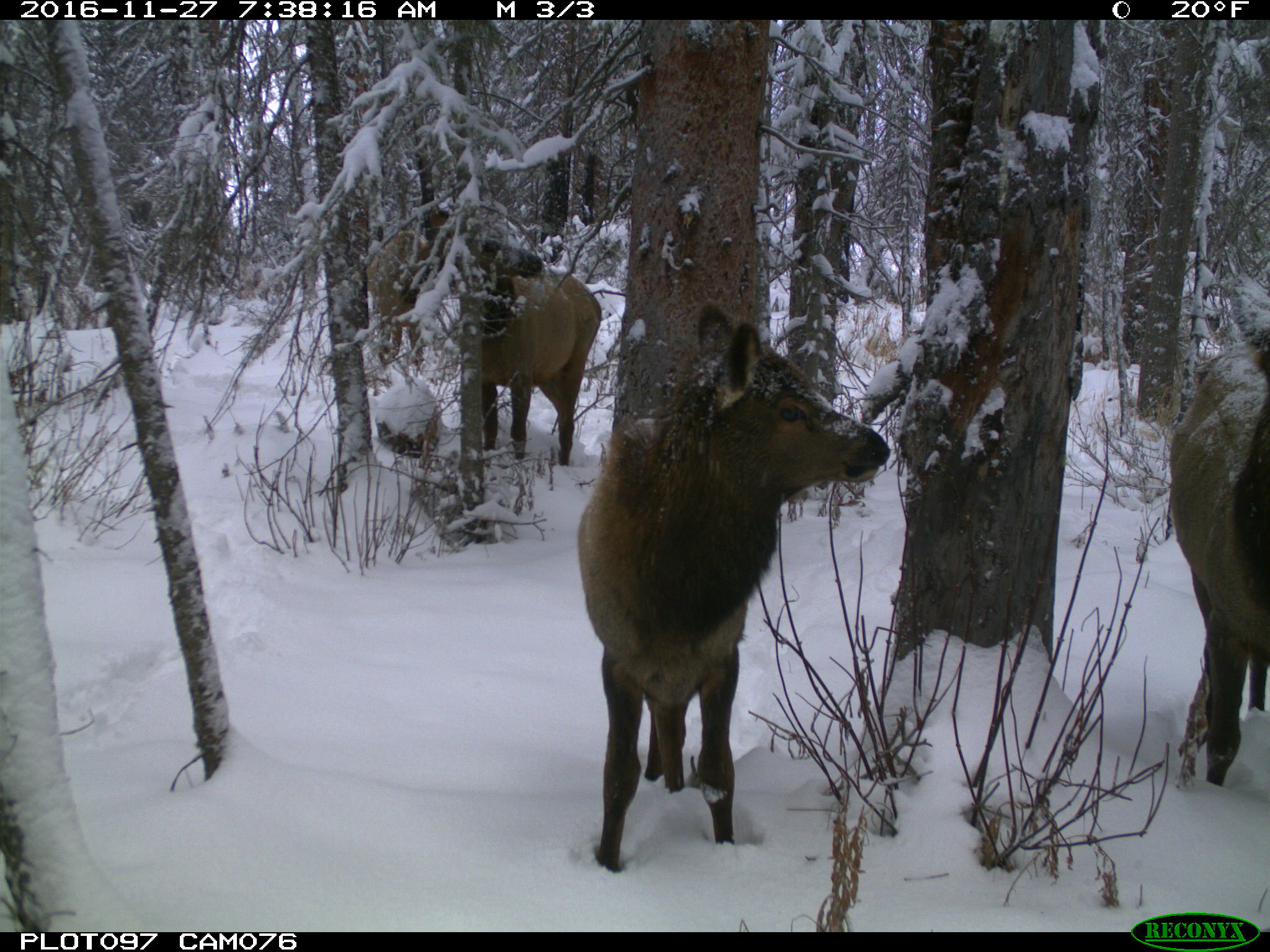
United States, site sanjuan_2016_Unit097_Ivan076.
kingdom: Animalia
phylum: Chordata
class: Mammalia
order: Artiodactyla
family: Cervidae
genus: Cervus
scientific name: Cervus elaphus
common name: red deer